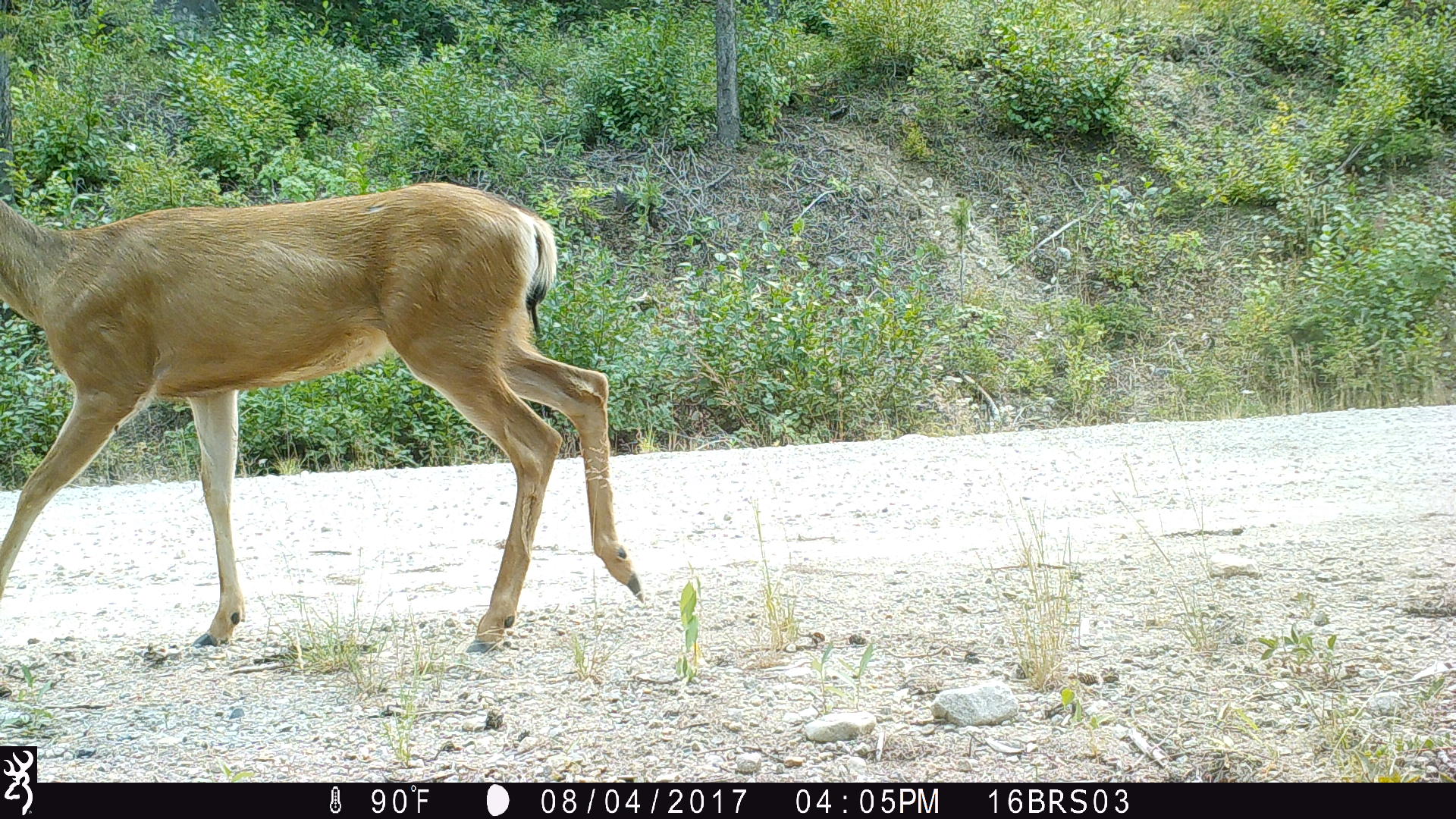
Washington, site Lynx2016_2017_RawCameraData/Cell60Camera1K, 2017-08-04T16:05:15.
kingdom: Animalia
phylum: Chordata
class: Mammalia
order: Artiodactyla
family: Cervidae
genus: Odocoileus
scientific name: Odocoileus hemionus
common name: mule deer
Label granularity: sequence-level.